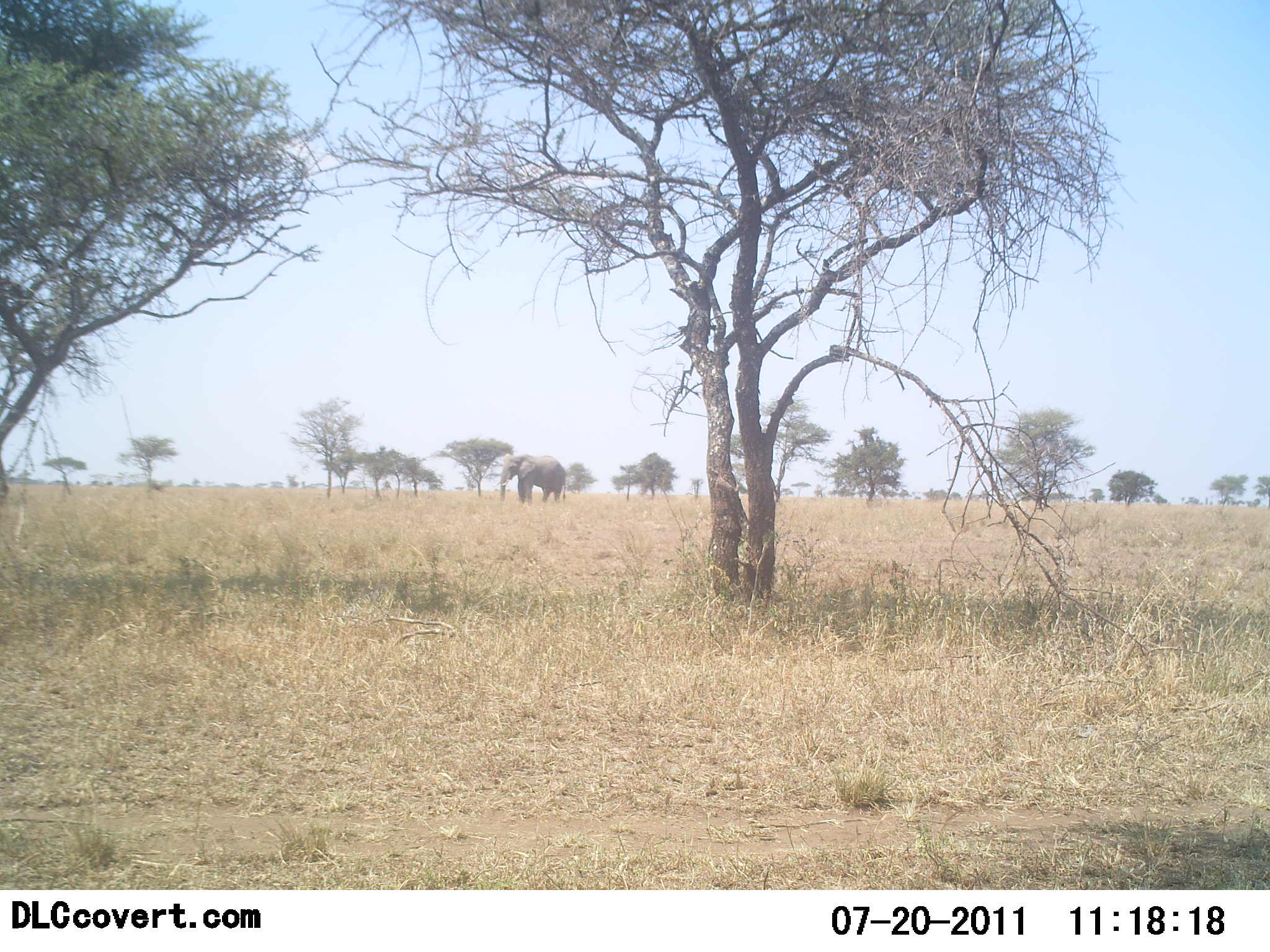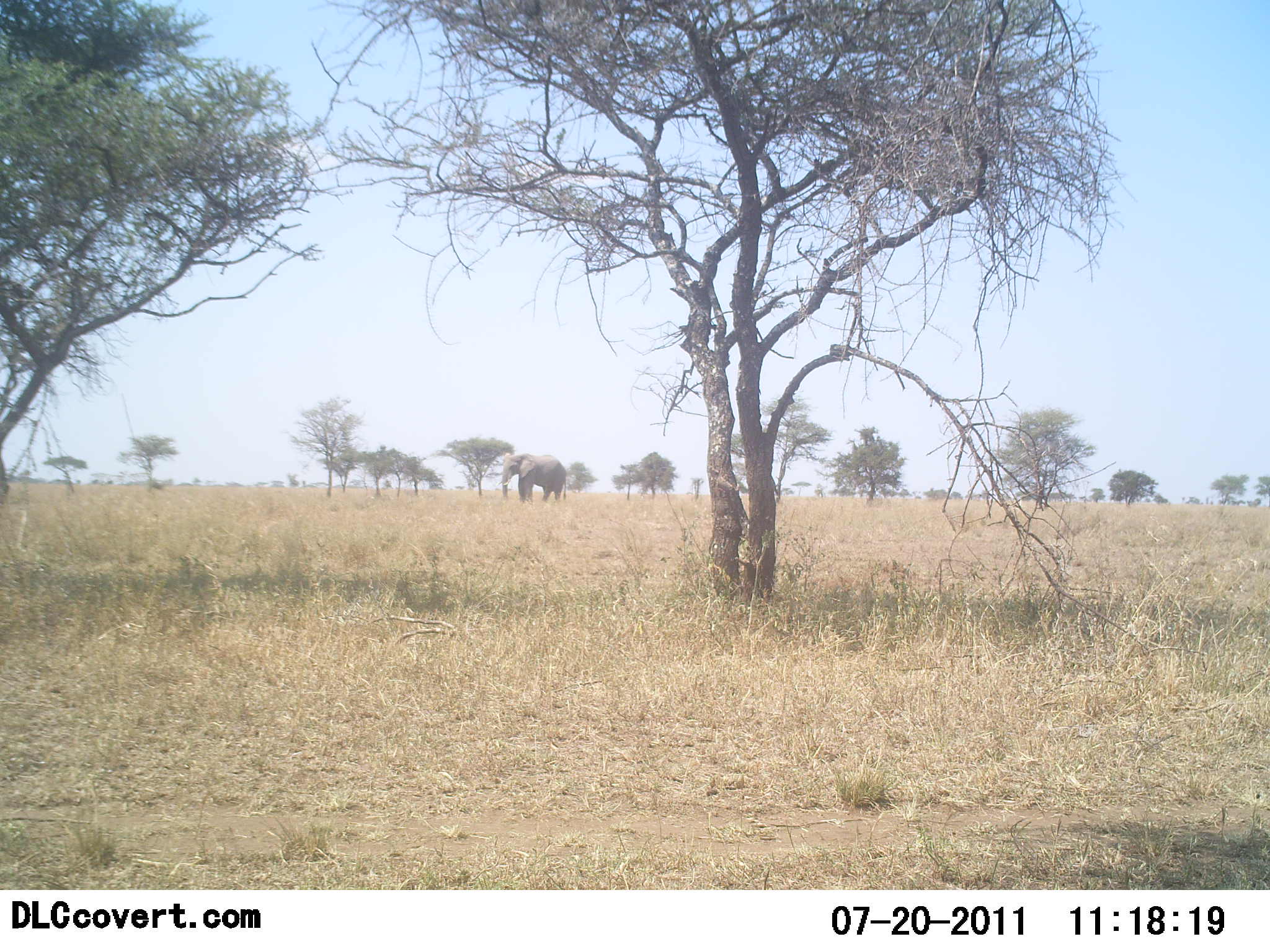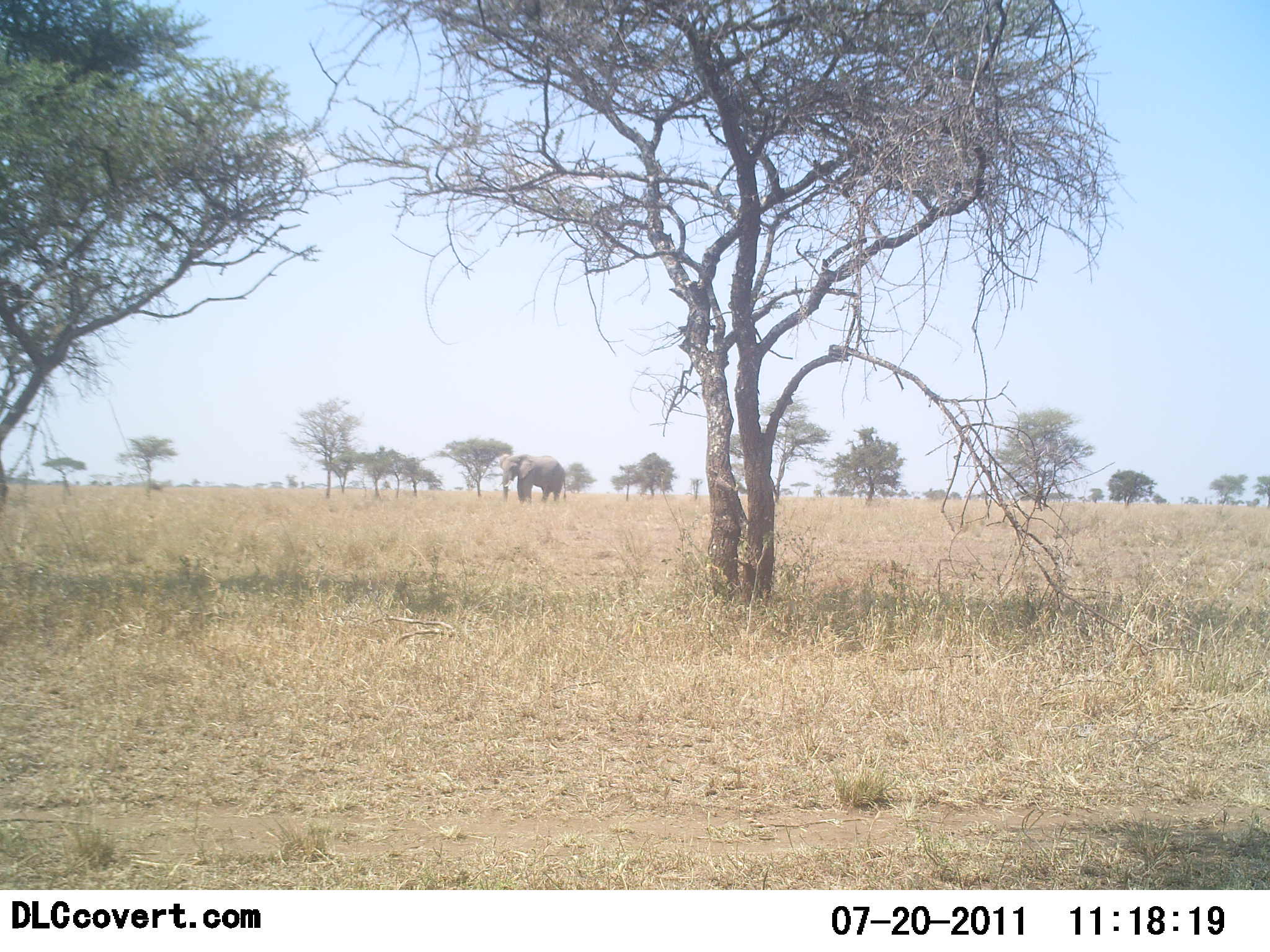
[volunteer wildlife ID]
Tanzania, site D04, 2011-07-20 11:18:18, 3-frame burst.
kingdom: Animalia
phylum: Chordata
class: Mammalia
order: Proboscidea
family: Elephantidae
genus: Loxodonta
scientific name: Loxodonta africana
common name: african bush elephant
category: elephant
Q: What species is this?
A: Elephant (african bush elephant) (Loxodonta africana).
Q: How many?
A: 1.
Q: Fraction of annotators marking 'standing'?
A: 100%.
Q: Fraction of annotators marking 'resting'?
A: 8%.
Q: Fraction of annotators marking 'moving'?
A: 0%.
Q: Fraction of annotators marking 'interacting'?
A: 0%.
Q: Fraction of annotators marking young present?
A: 0%.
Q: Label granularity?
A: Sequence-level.